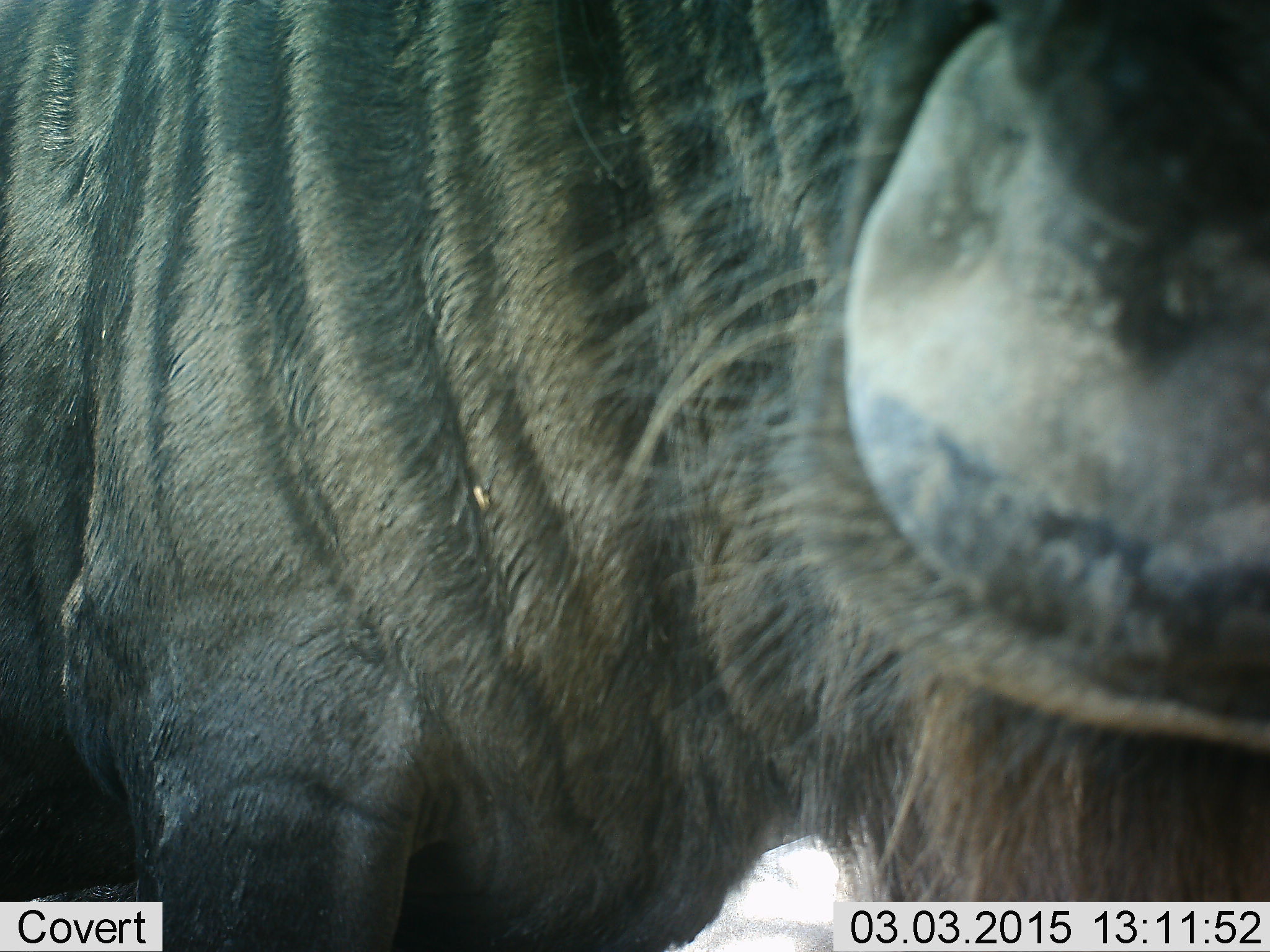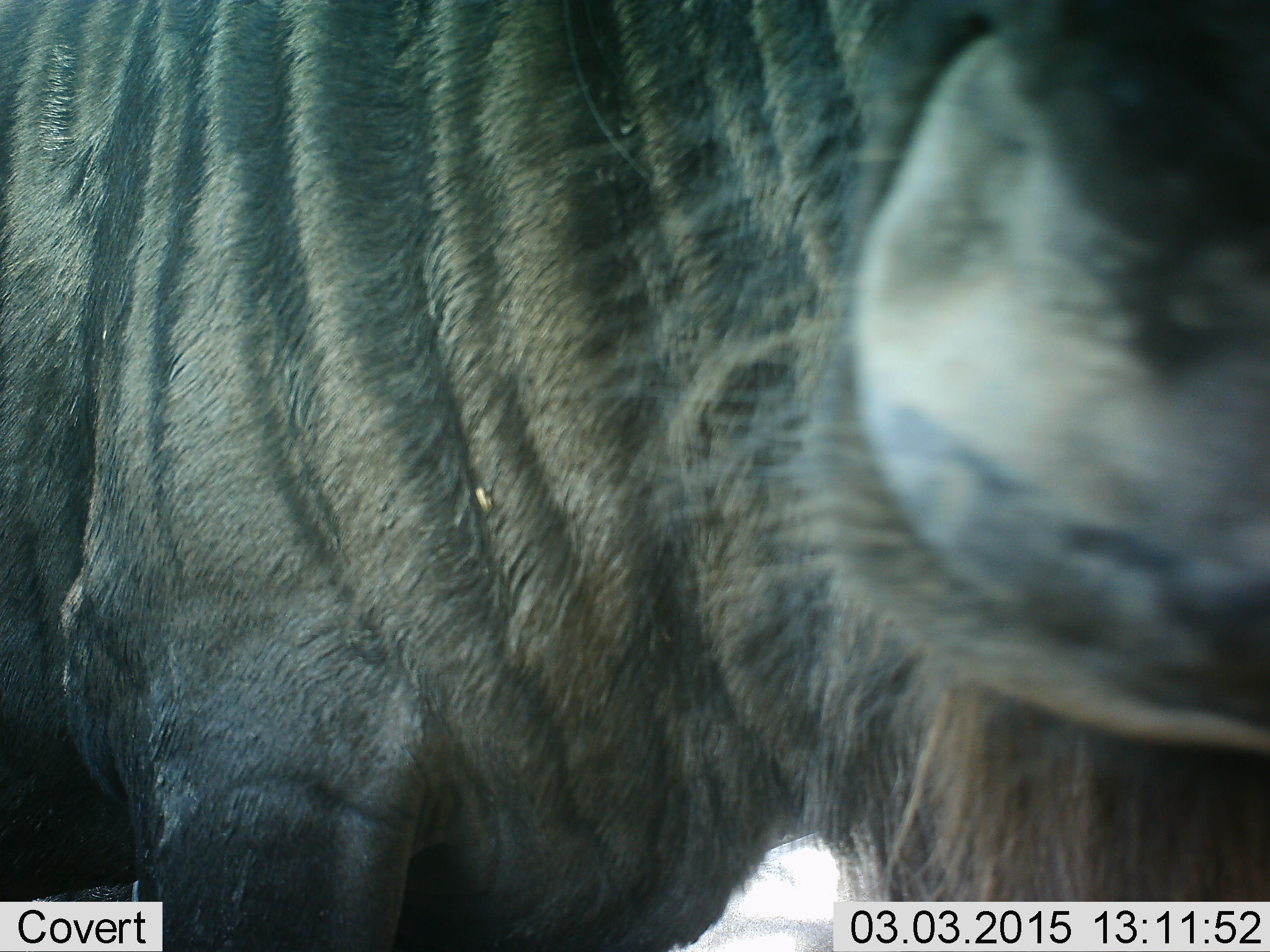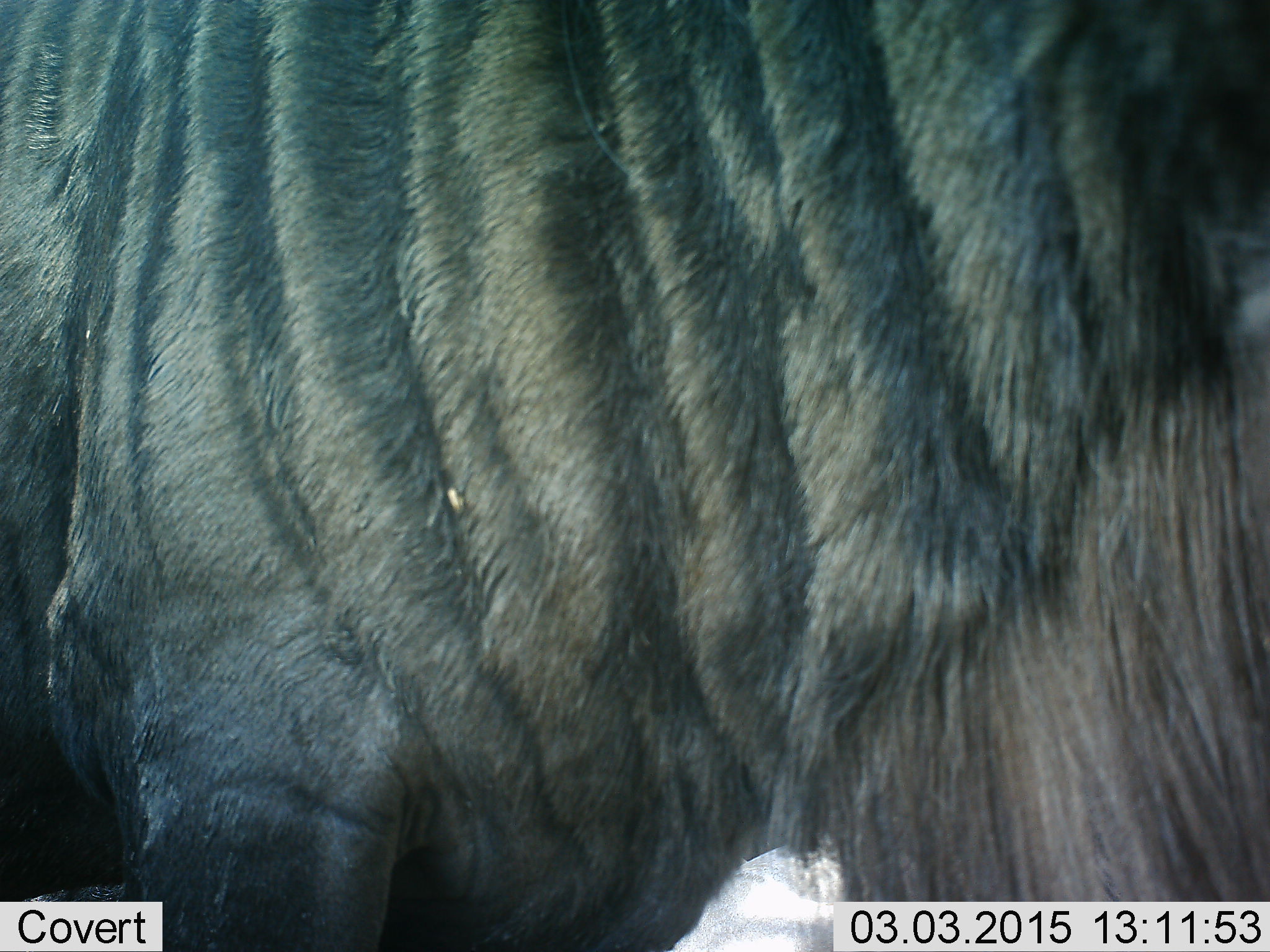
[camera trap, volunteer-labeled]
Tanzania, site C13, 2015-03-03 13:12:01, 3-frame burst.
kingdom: Animalia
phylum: Chordata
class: Mammalia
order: Artiodactyla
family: Bovidae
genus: Connochaetes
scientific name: Connochaetes taurinus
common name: blue wildebeest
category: wildebeest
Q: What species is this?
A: Wildebeest (blue wildebeest) (Connochaetes taurinus).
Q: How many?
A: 1.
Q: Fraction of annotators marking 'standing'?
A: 80%.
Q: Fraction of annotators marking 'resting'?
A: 0%.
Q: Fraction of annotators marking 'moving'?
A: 0%.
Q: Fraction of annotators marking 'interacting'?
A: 10%.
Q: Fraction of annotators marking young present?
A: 0%.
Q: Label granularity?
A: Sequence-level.